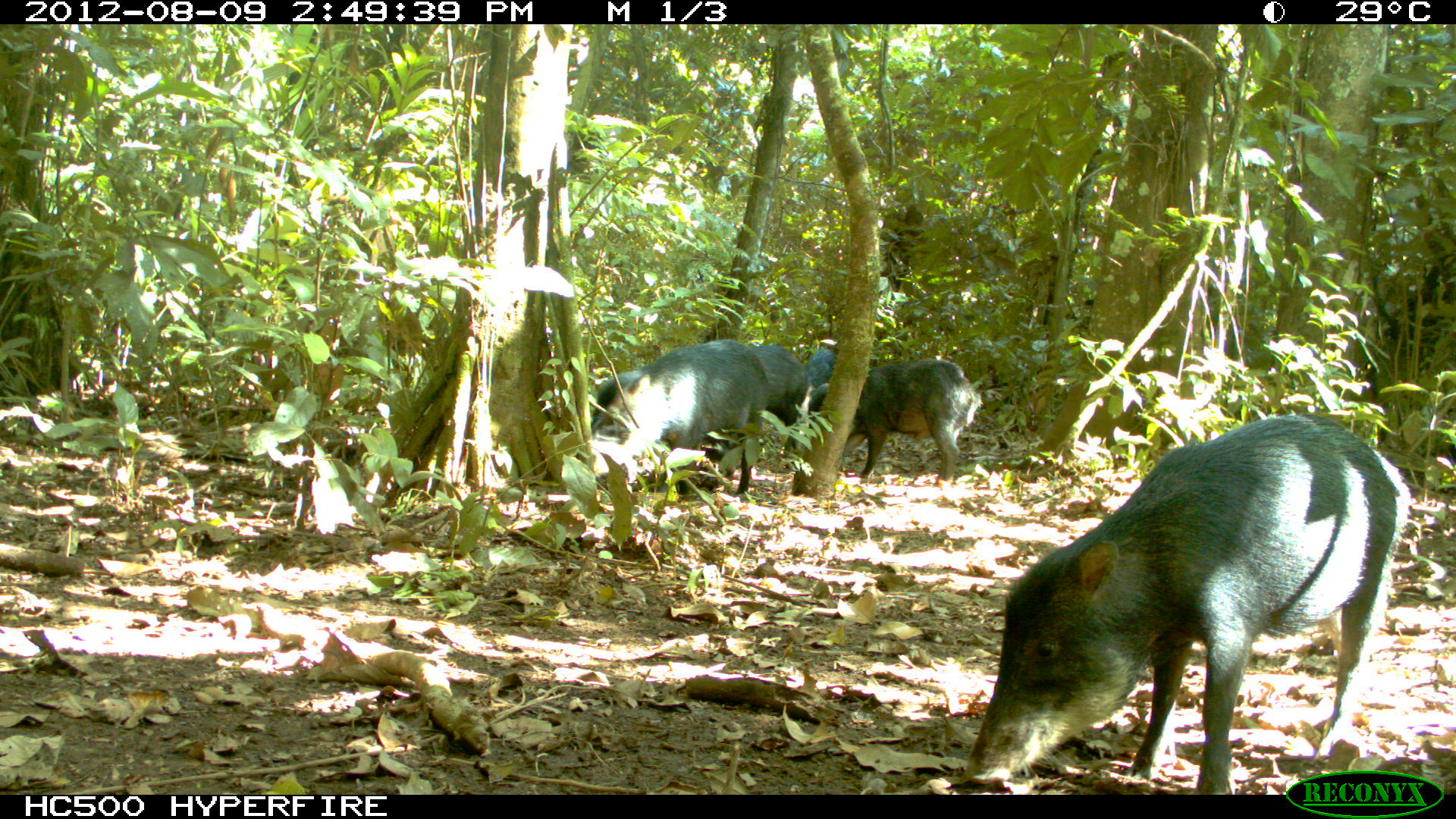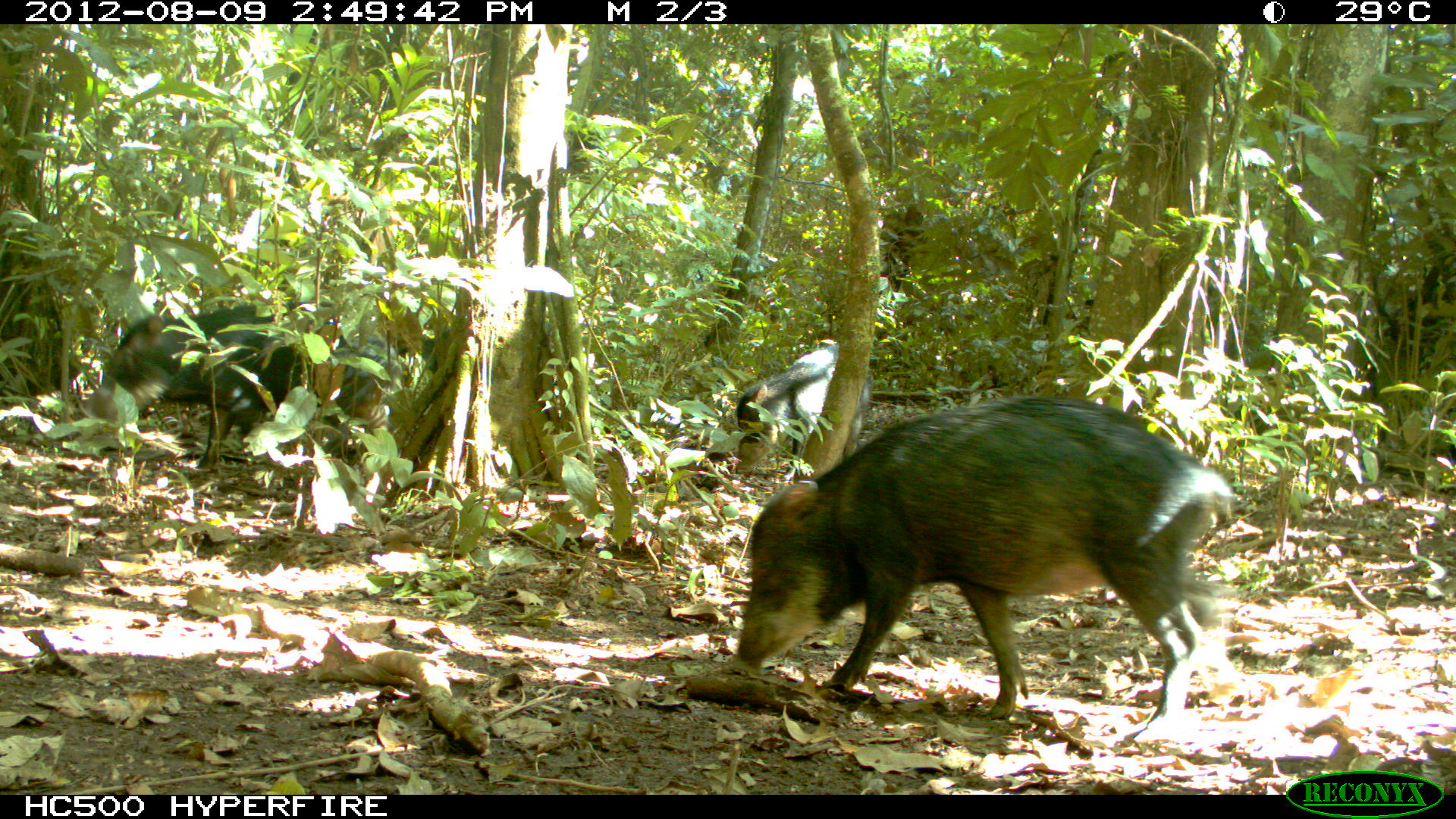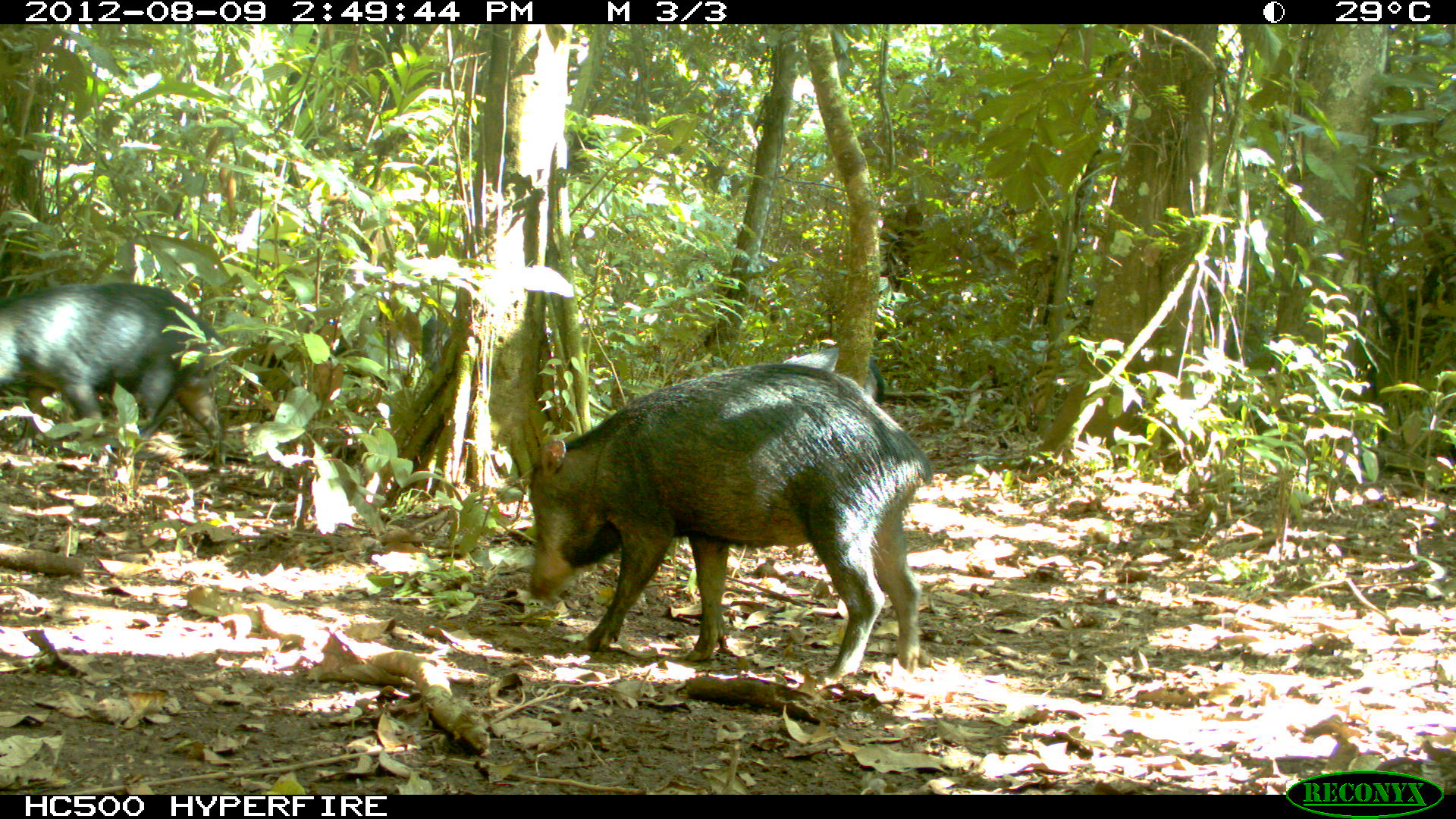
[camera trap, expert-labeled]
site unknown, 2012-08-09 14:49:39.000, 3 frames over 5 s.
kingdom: Animalia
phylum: Chordata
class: Mammalia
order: Artiodactyla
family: Tayassuidae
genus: Tayassu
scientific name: Tayassu pecari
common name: white-lipped peccary